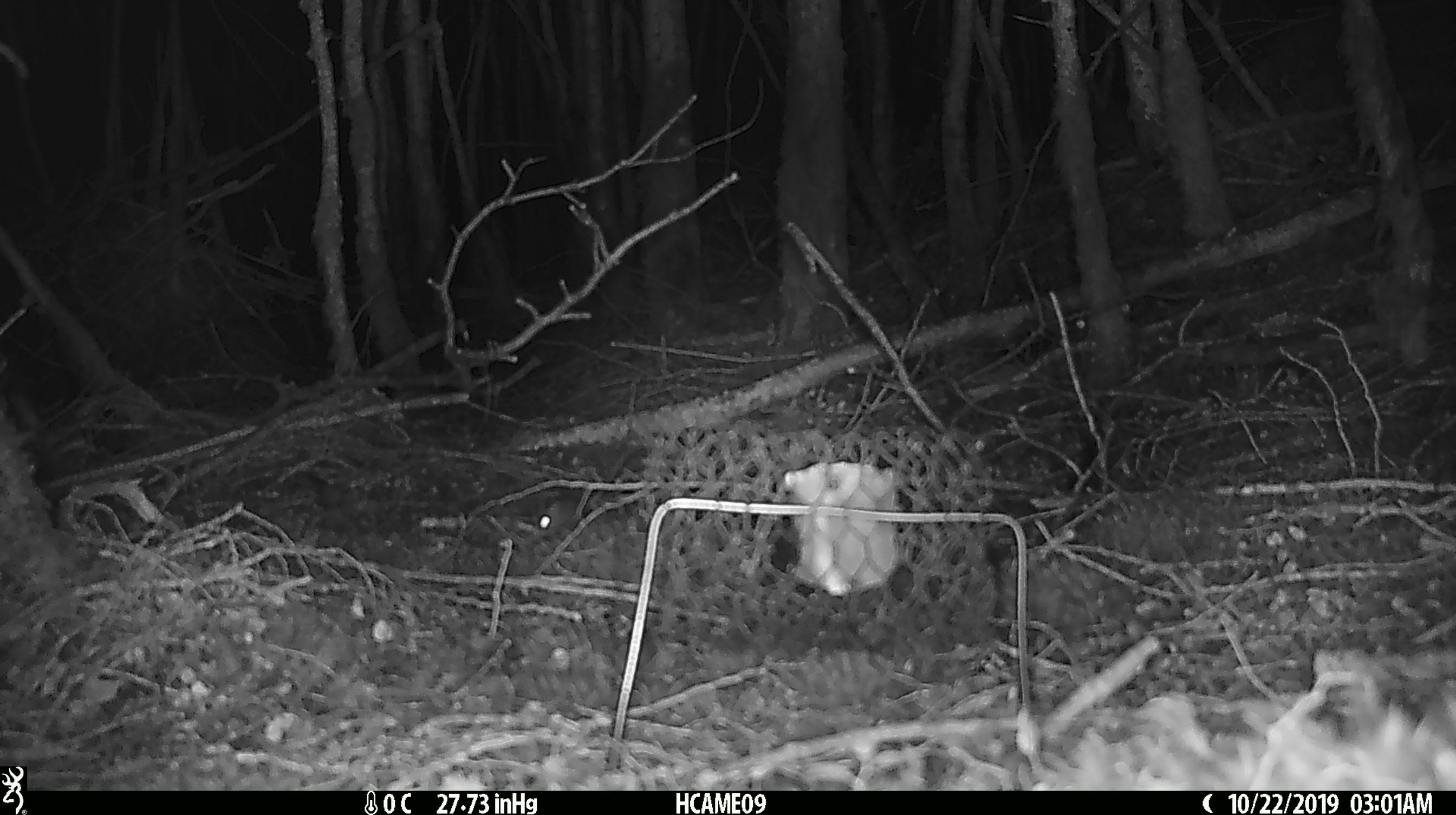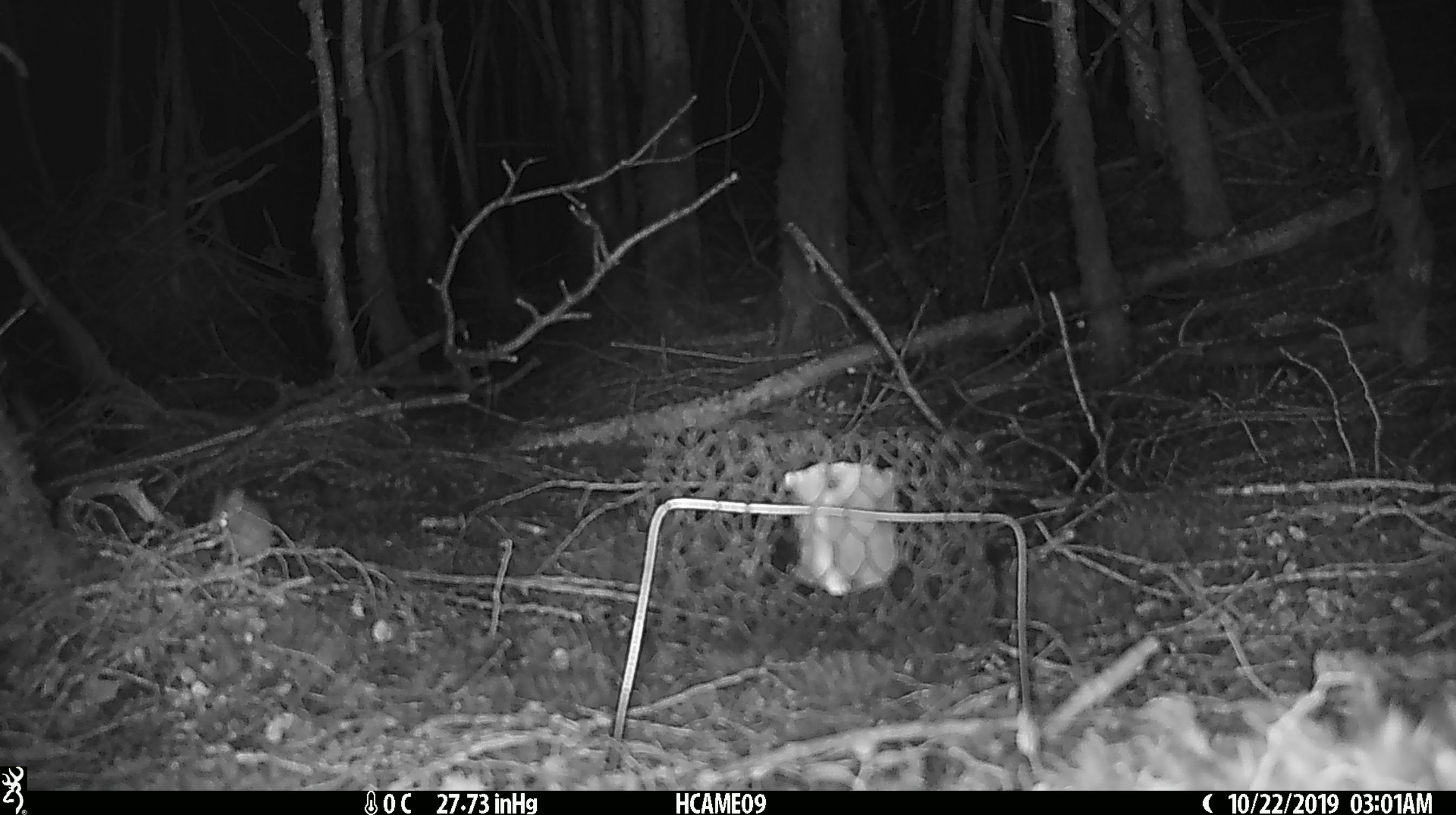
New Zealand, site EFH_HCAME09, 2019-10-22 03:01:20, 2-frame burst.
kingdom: Animalia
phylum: Chordata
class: Mammalia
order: Rodentia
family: Muridae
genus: Mus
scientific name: Mus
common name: mouse